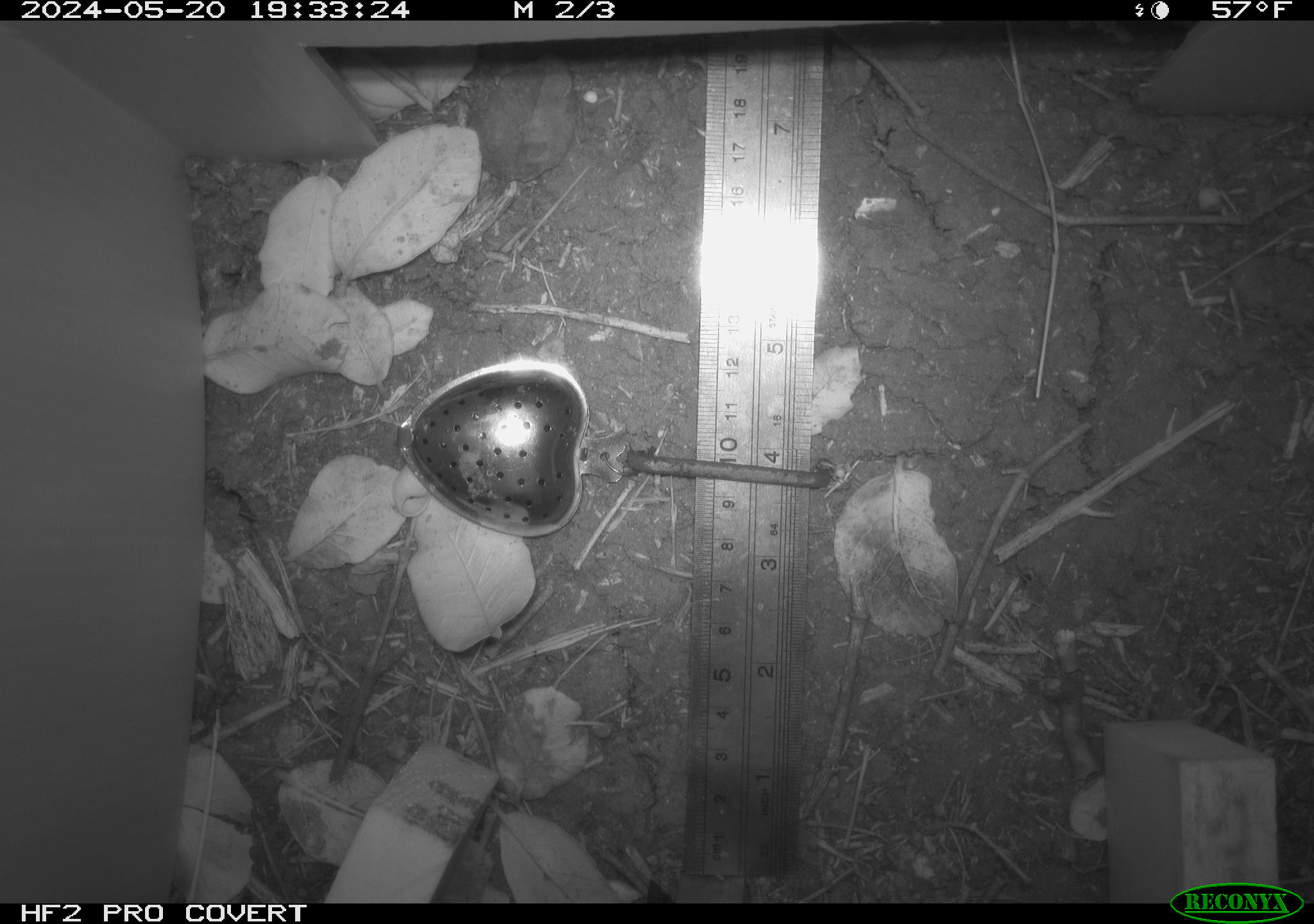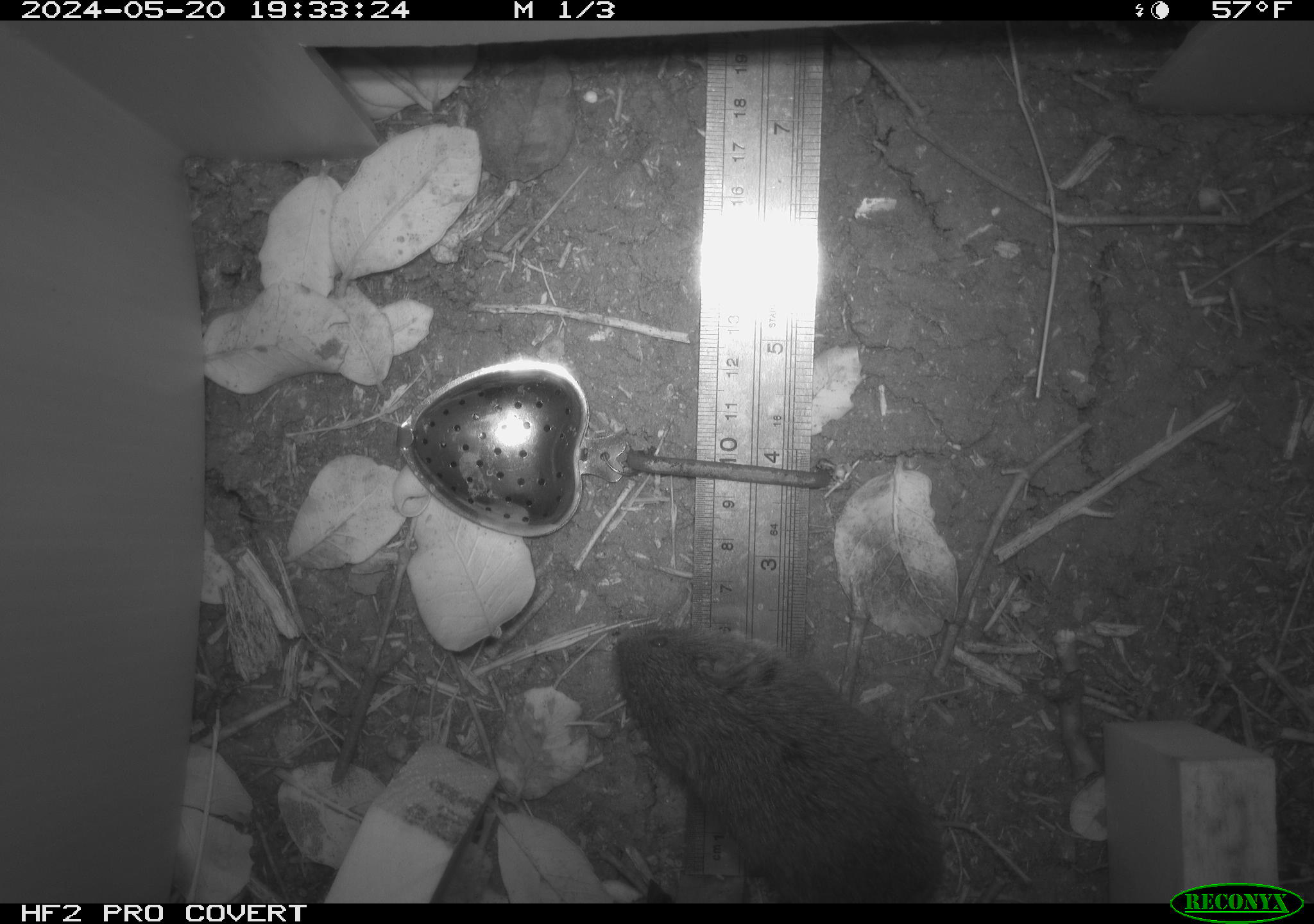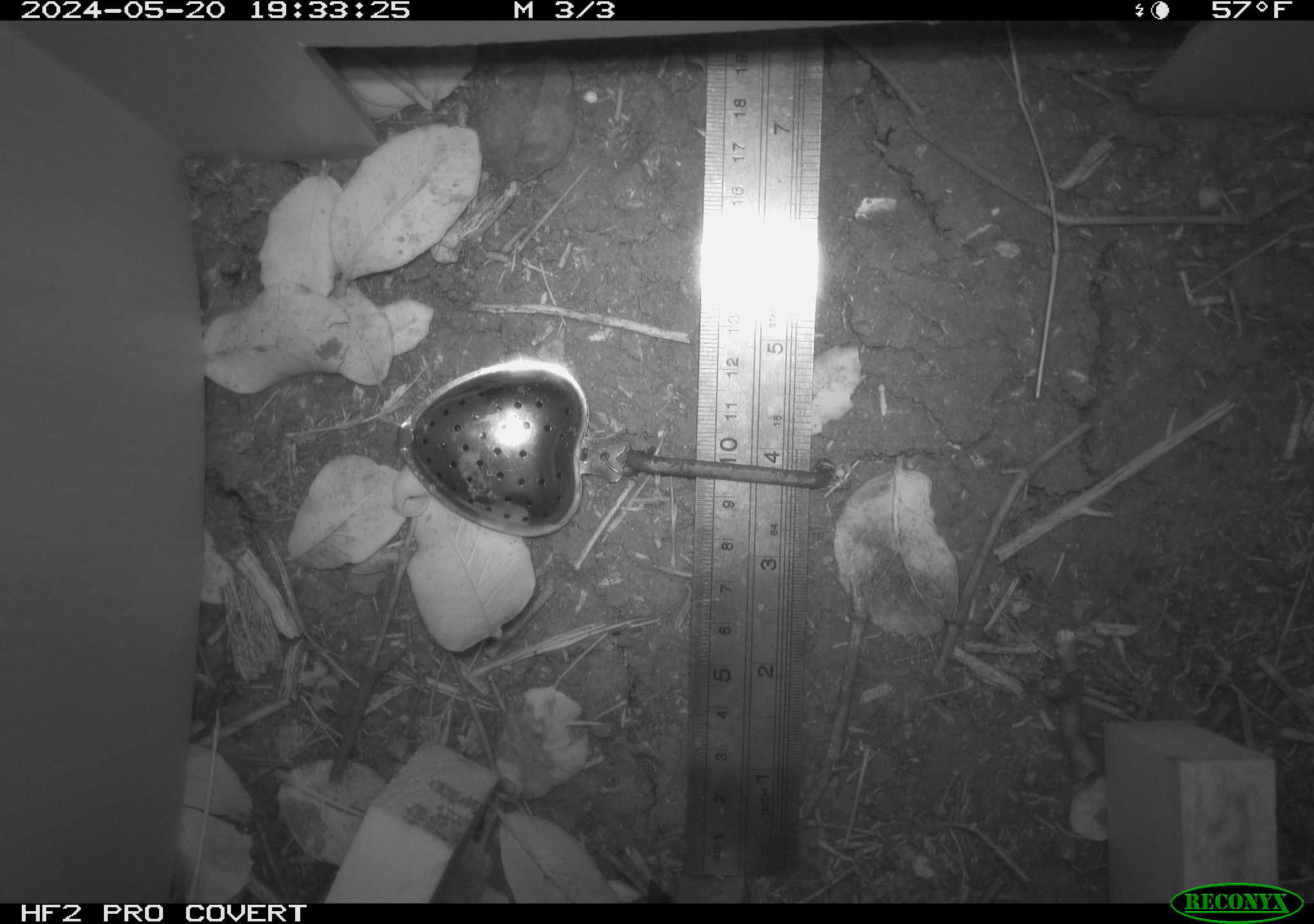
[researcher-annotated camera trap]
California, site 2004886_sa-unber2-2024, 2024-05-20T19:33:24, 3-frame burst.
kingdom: Animalia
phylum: Chordata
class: Mammalia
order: Rodentia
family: Cricetidae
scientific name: Arvicolinae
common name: voles, lemmings, and muskrats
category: arvicolinae subfamily